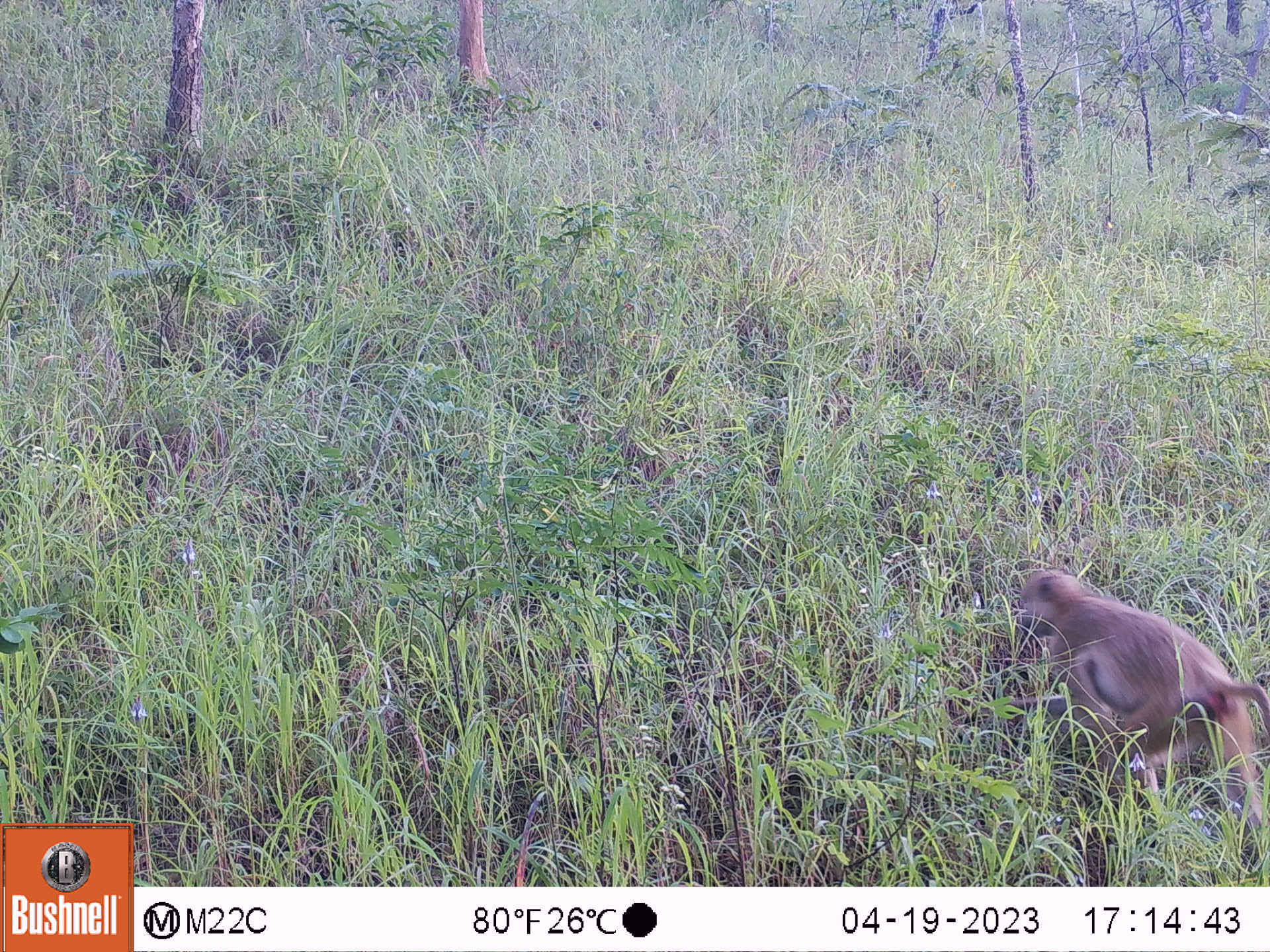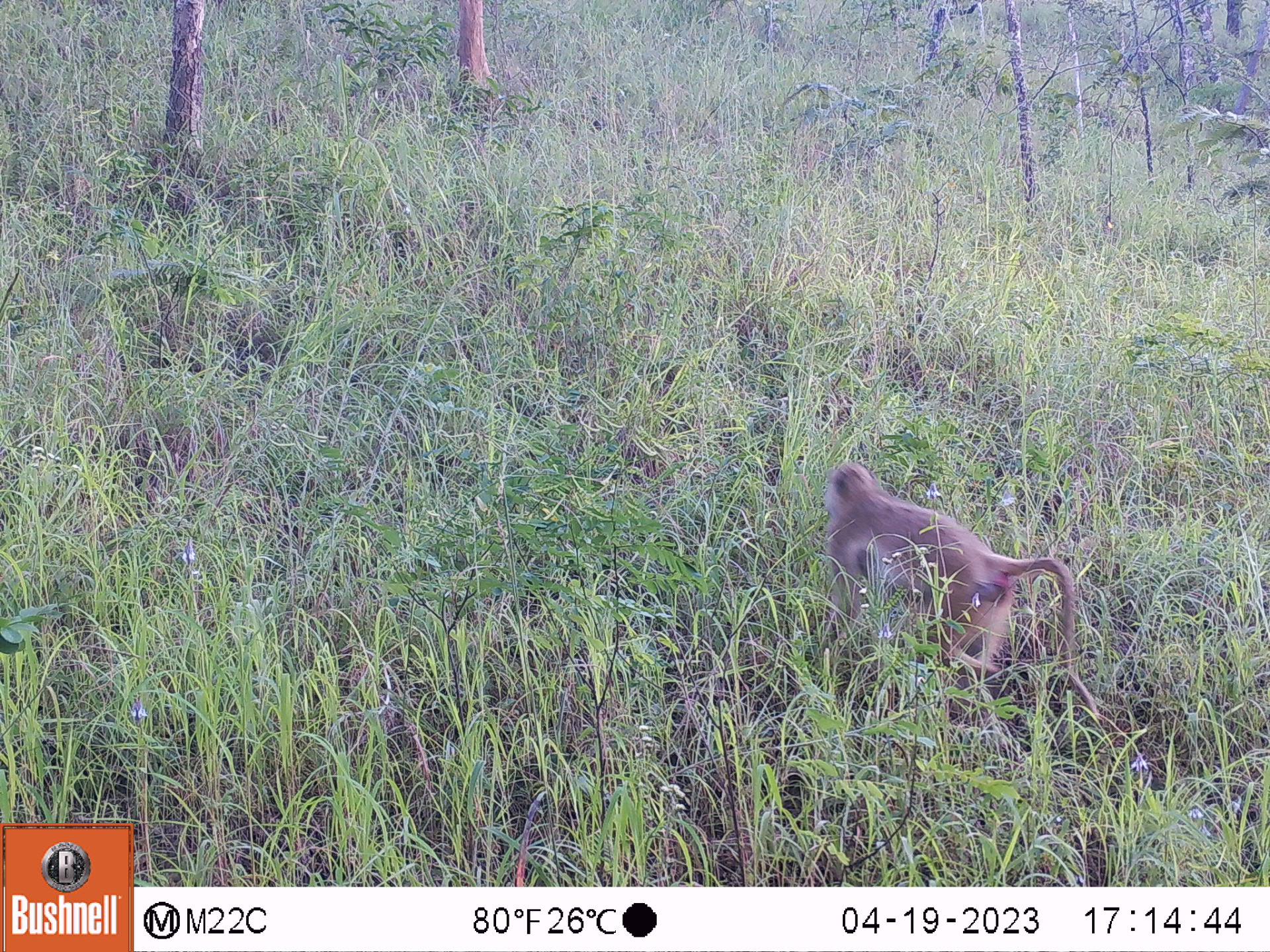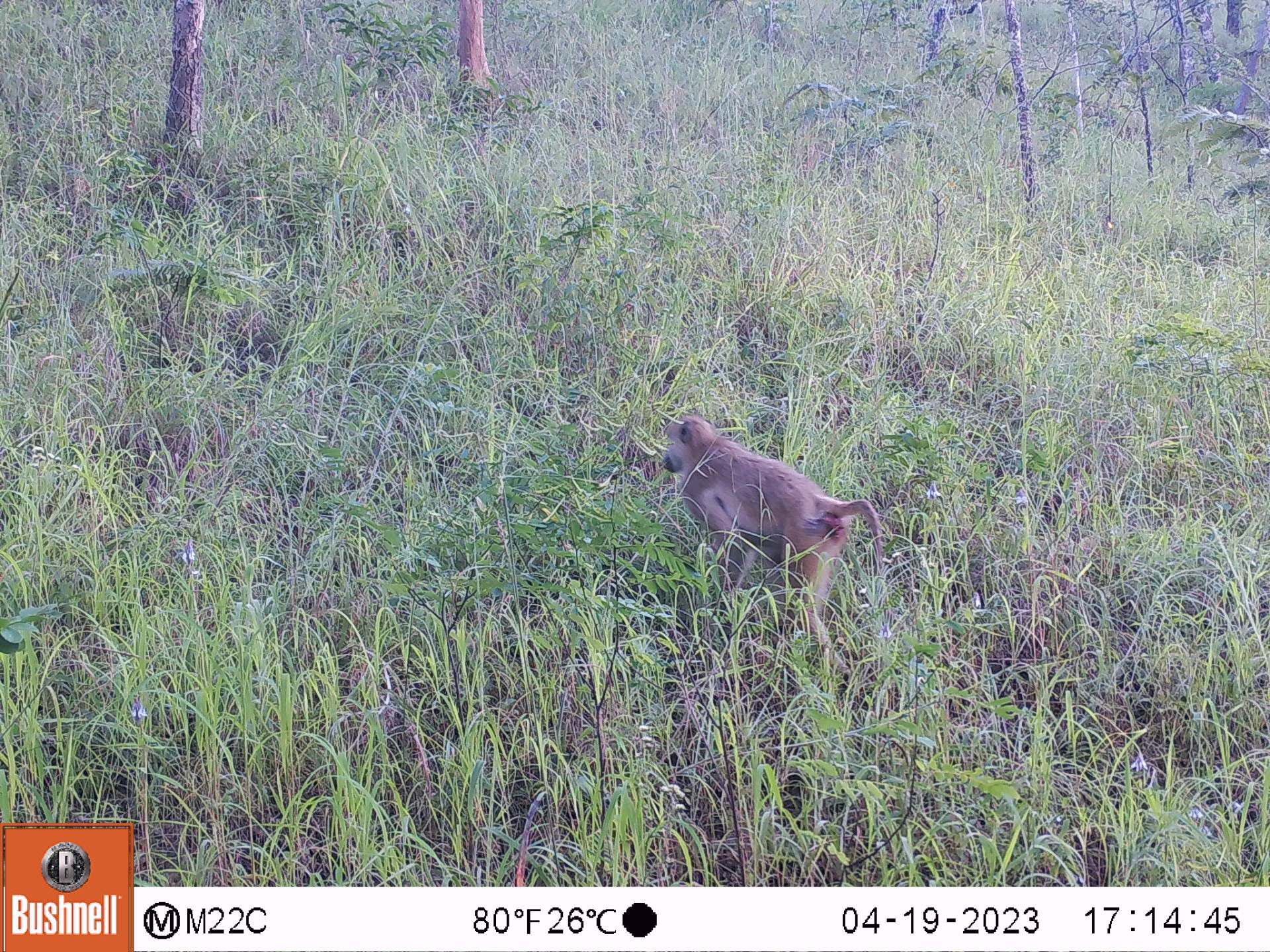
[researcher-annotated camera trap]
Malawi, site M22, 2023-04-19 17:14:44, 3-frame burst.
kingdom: Animalia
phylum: Chordata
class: Mammalia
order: Primates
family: Cercopithecidae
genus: Papio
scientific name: Papio cynocephalus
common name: yellow baboon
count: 1